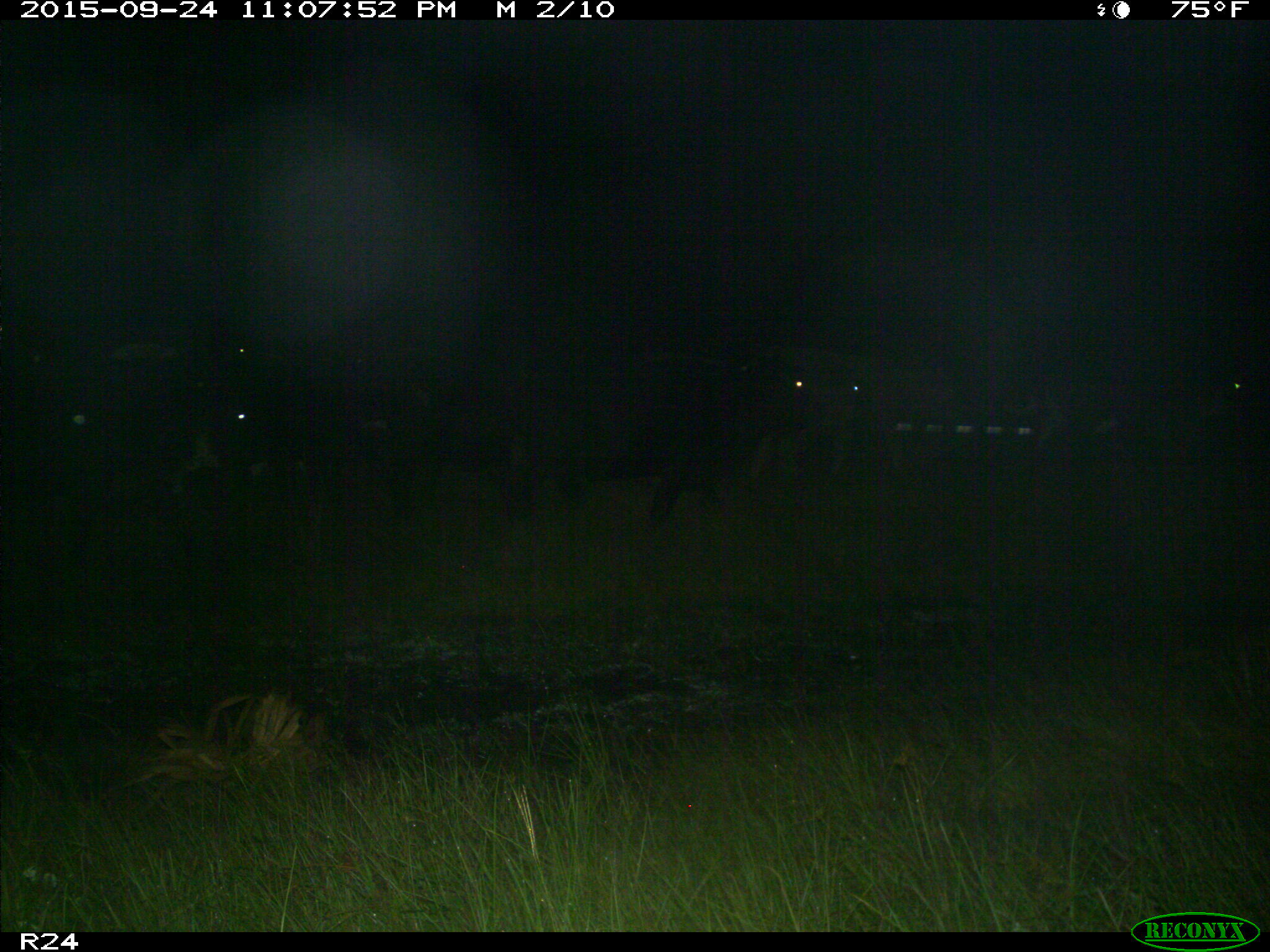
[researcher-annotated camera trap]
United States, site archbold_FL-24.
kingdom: Animalia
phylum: Chordata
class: Mammalia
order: Artiodactyla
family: Bovidae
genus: Bos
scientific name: Bos taurus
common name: domestic cow